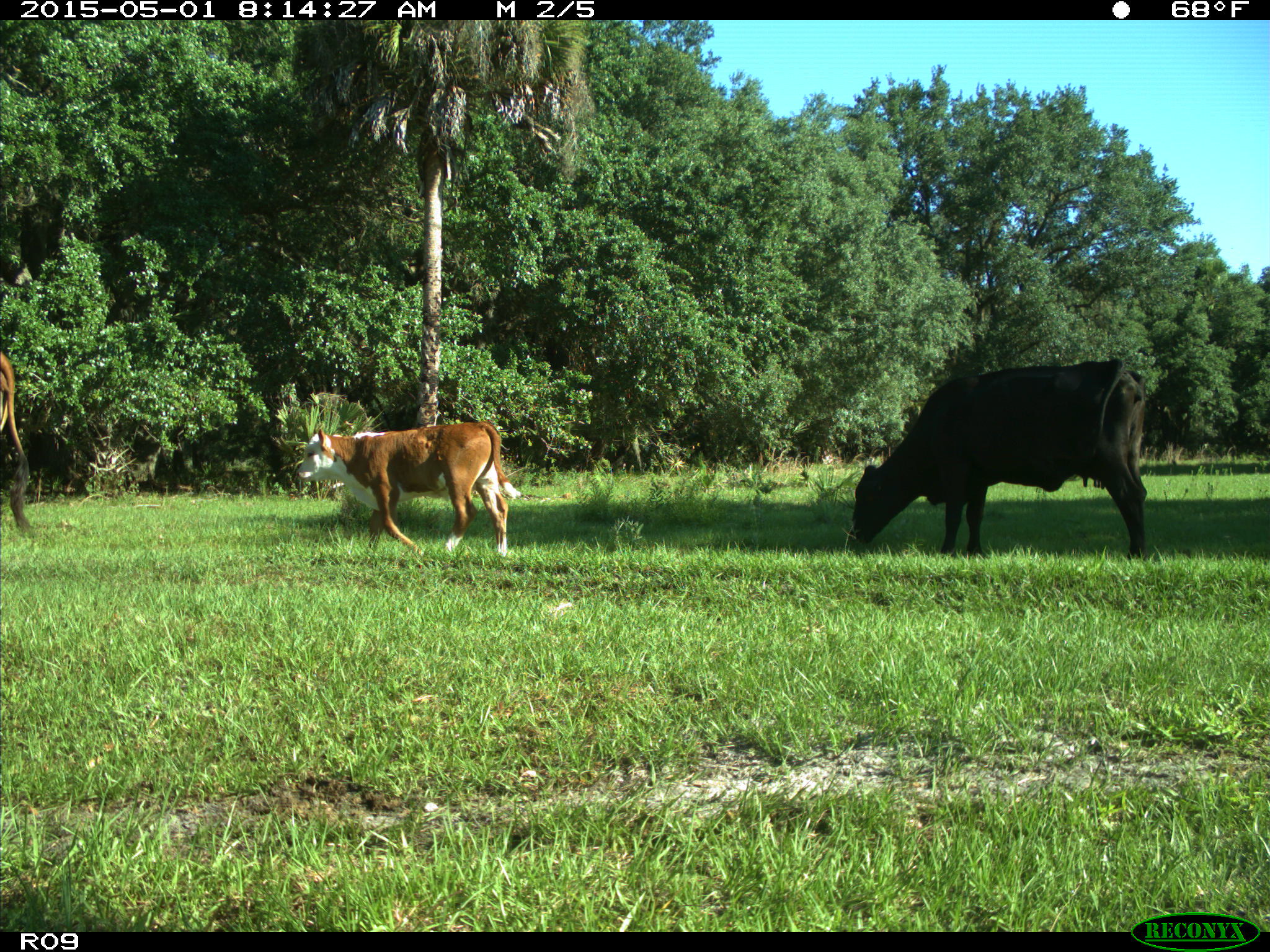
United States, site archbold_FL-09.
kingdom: Animalia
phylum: Chordata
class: Mammalia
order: Artiodactyla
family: Bovidae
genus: Bos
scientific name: Bos taurus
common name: domestic cow